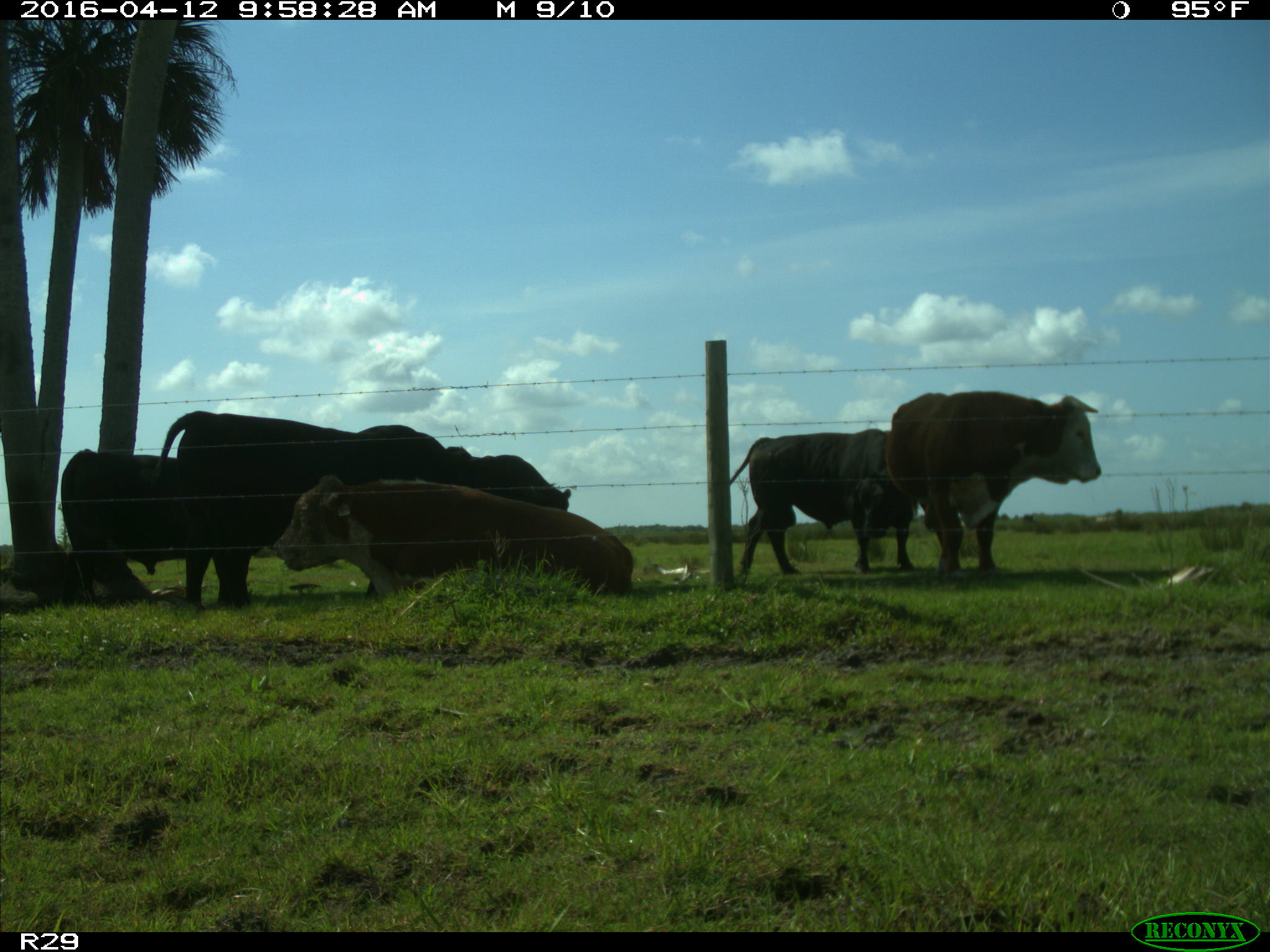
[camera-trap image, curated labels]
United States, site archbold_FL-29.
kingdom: Animalia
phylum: Chordata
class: Mammalia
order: Artiodactyla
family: Bovidae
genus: Bos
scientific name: Bos taurus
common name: domestic cow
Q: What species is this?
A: Bos taurus (domestic cow).